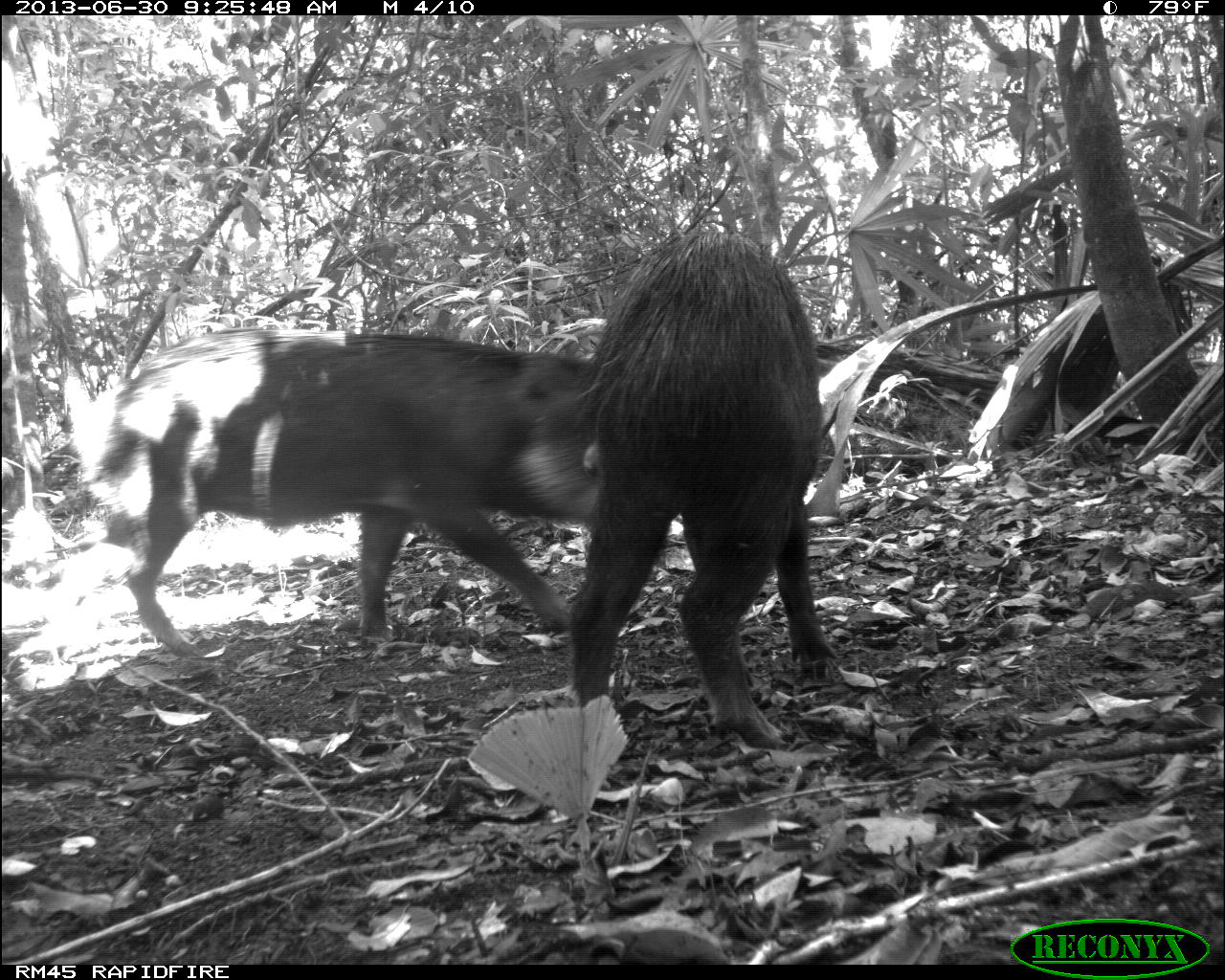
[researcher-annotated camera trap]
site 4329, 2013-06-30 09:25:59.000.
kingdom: Animalia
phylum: Chordata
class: Mammalia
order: Artiodactyla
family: Tayassuidae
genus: Tayassu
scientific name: Tayassu pecari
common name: white-lipped peccary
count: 3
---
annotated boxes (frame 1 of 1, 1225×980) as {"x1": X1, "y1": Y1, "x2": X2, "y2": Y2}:
tayassu pecari: {"x1": 97, "y1": 330, "x2": 609, "y2": 662}; {"x1": 565, "y1": 228, "x2": 840, "y2": 753}